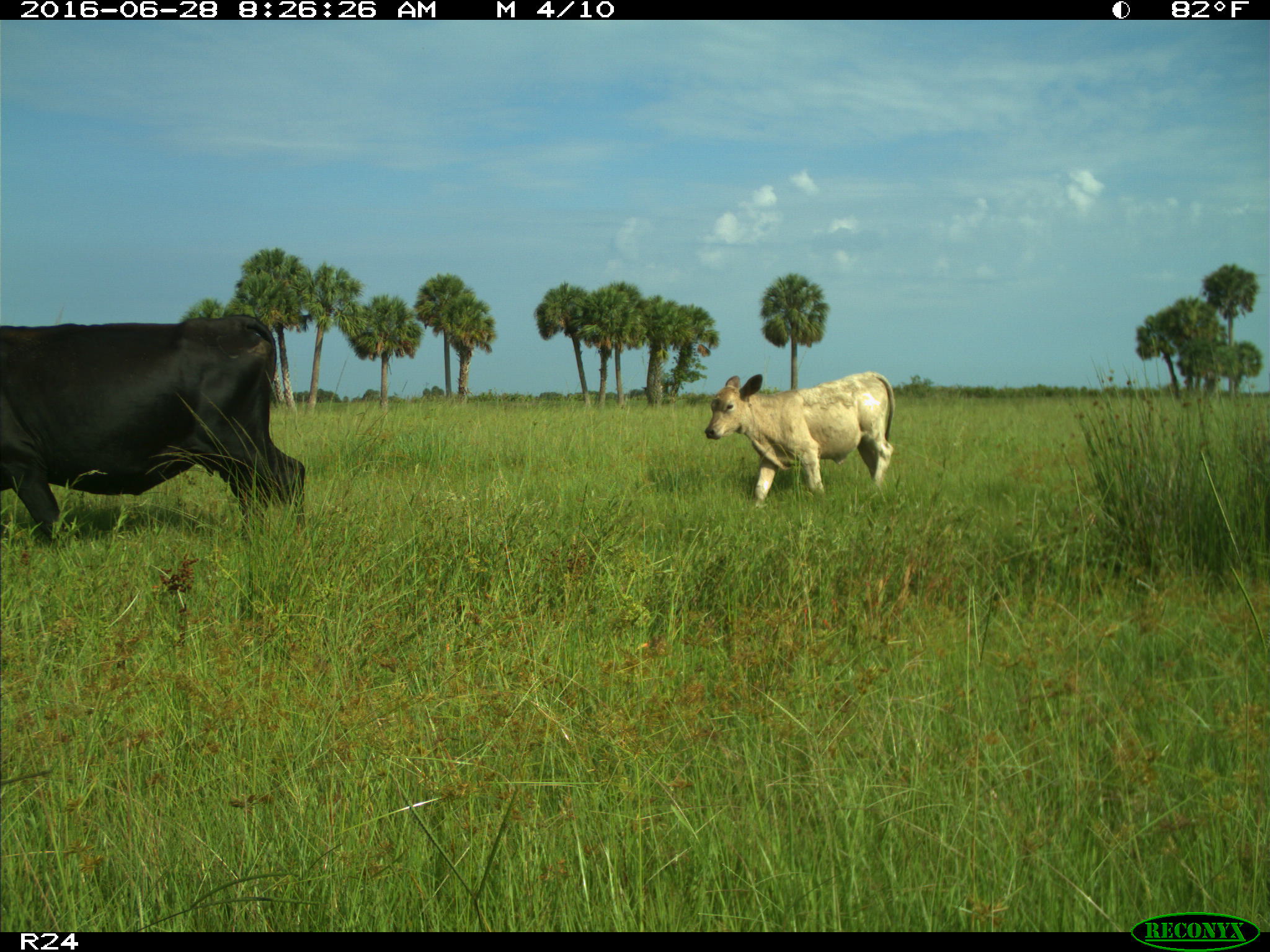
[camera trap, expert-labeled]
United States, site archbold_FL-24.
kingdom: Animalia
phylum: Chordata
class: Mammalia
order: Artiodactyla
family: Bovidae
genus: Bos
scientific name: Bos taurus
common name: domestic cow